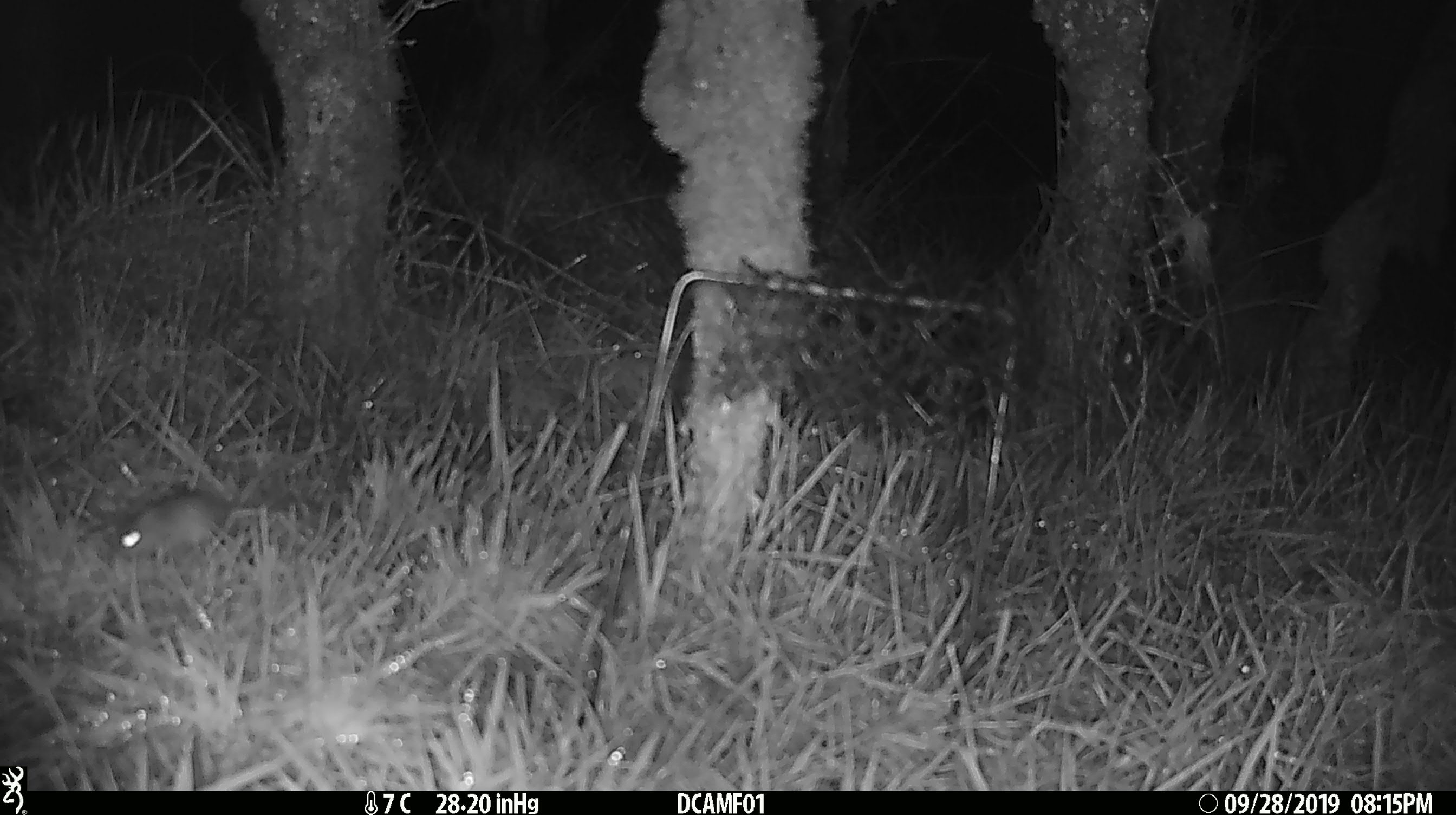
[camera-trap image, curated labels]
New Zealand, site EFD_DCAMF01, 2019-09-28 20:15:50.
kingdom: Animalia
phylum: Chordata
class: Mammalia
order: Rodentia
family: Muridae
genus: Mus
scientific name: Mus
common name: mouse